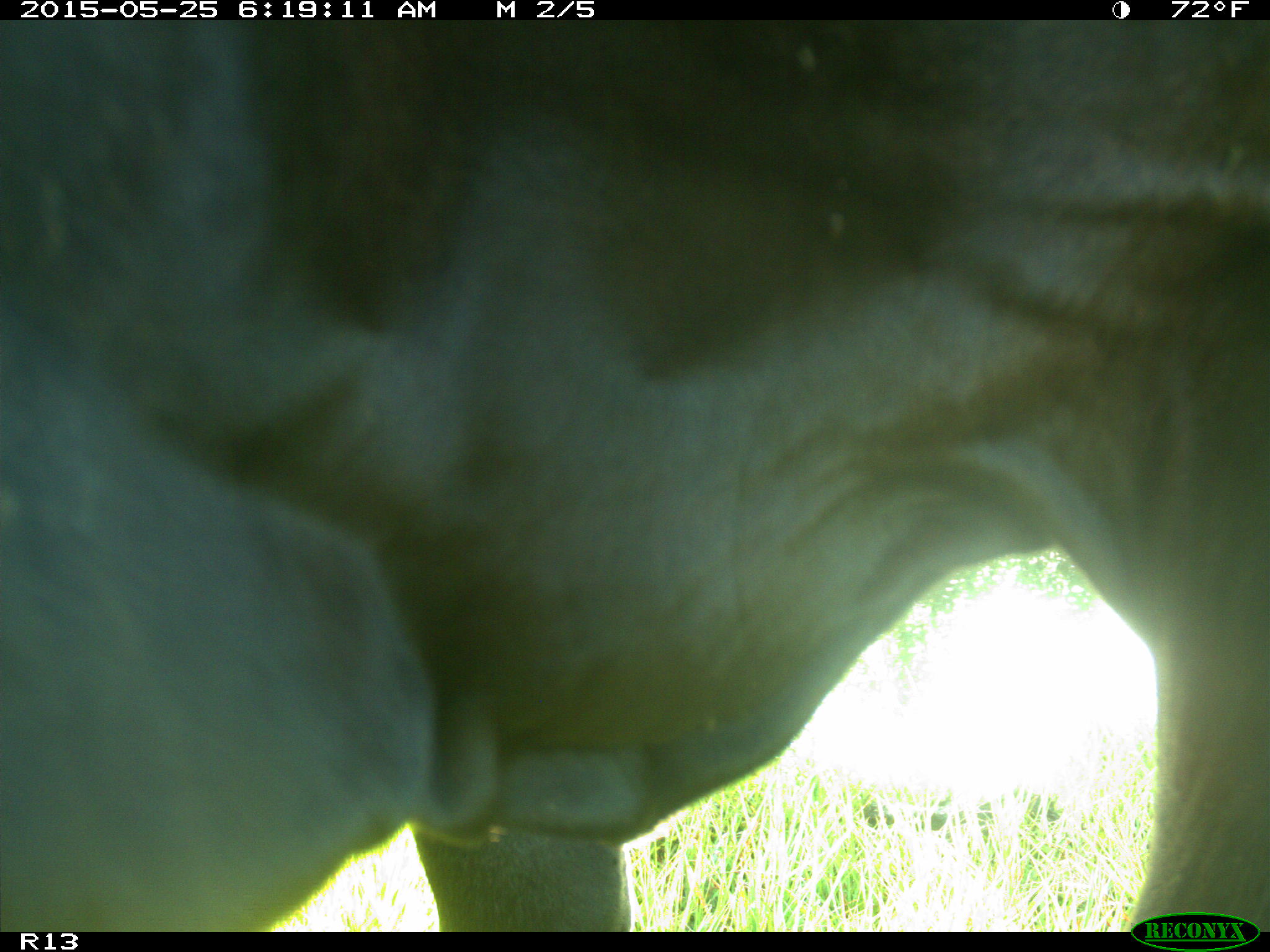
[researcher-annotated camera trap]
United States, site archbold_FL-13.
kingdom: Animalia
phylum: Chordata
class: Mammalia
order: Artiodactyla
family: Bovidae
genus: Bos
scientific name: Bos taurus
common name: domestic cow